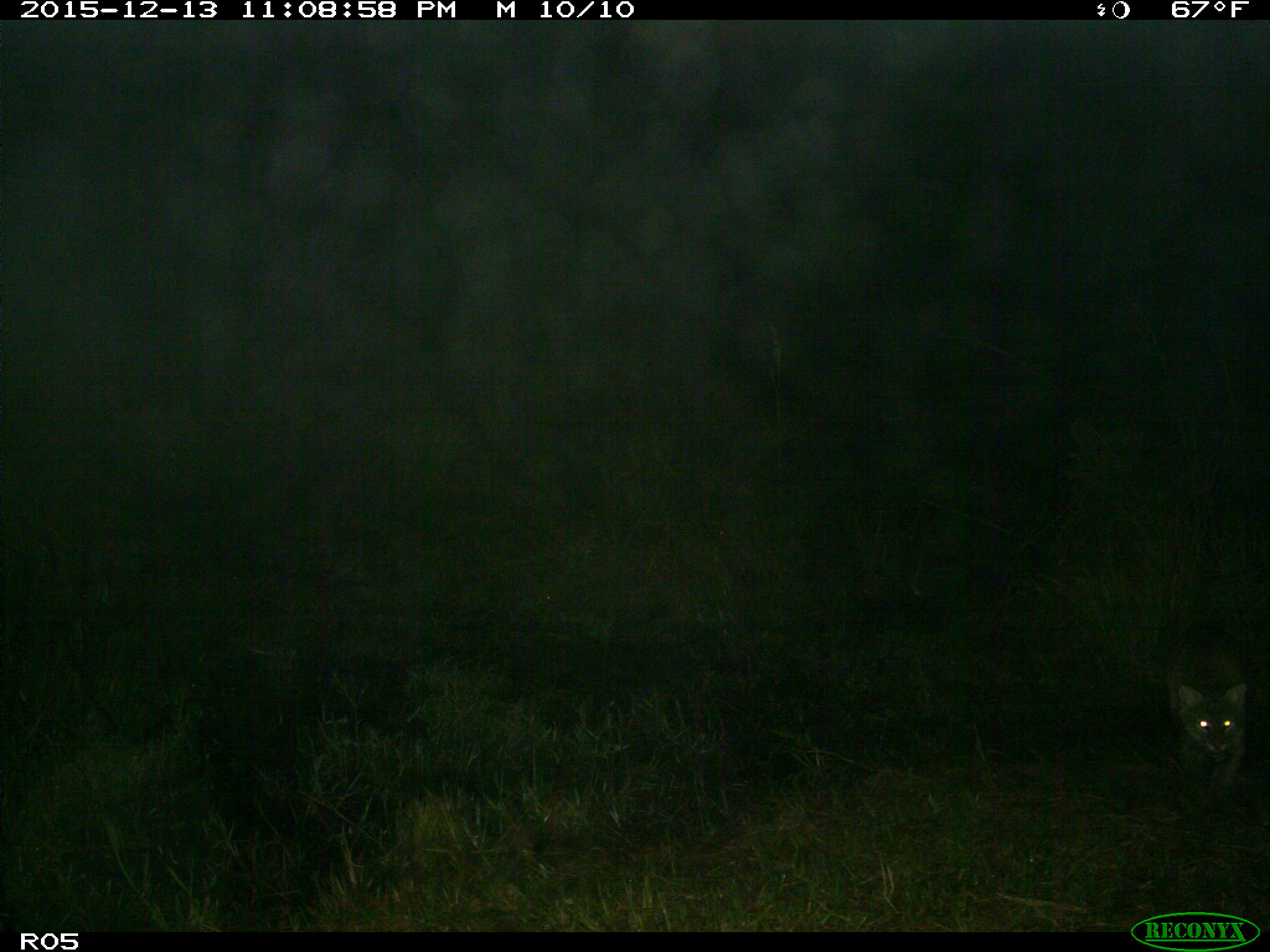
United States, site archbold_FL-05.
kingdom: Animalia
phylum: Chordata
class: Mammalia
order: Carnivora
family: Felidae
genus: Lynx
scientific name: Lynx rufus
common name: bobcat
Lynx rufus (bobcat).